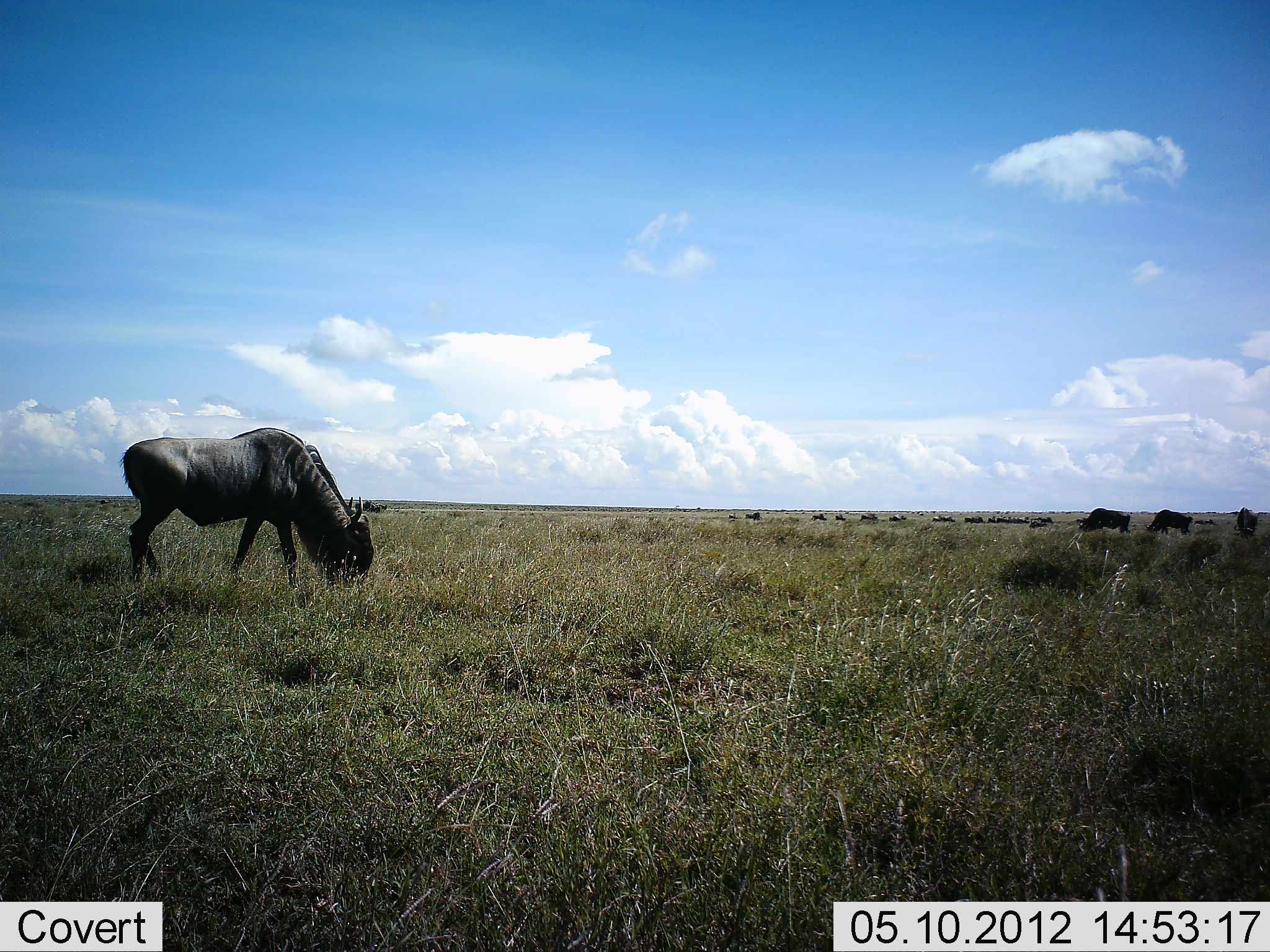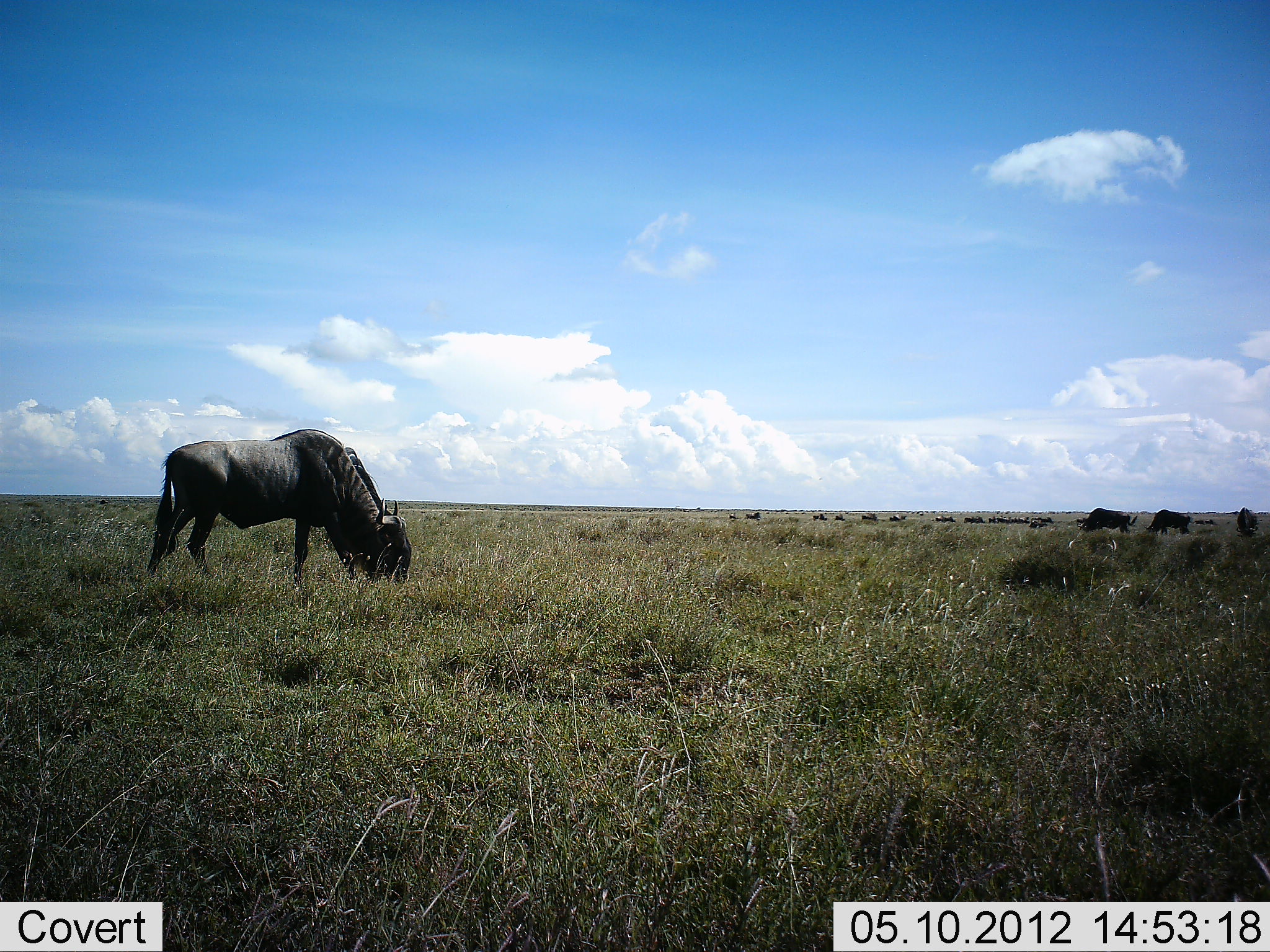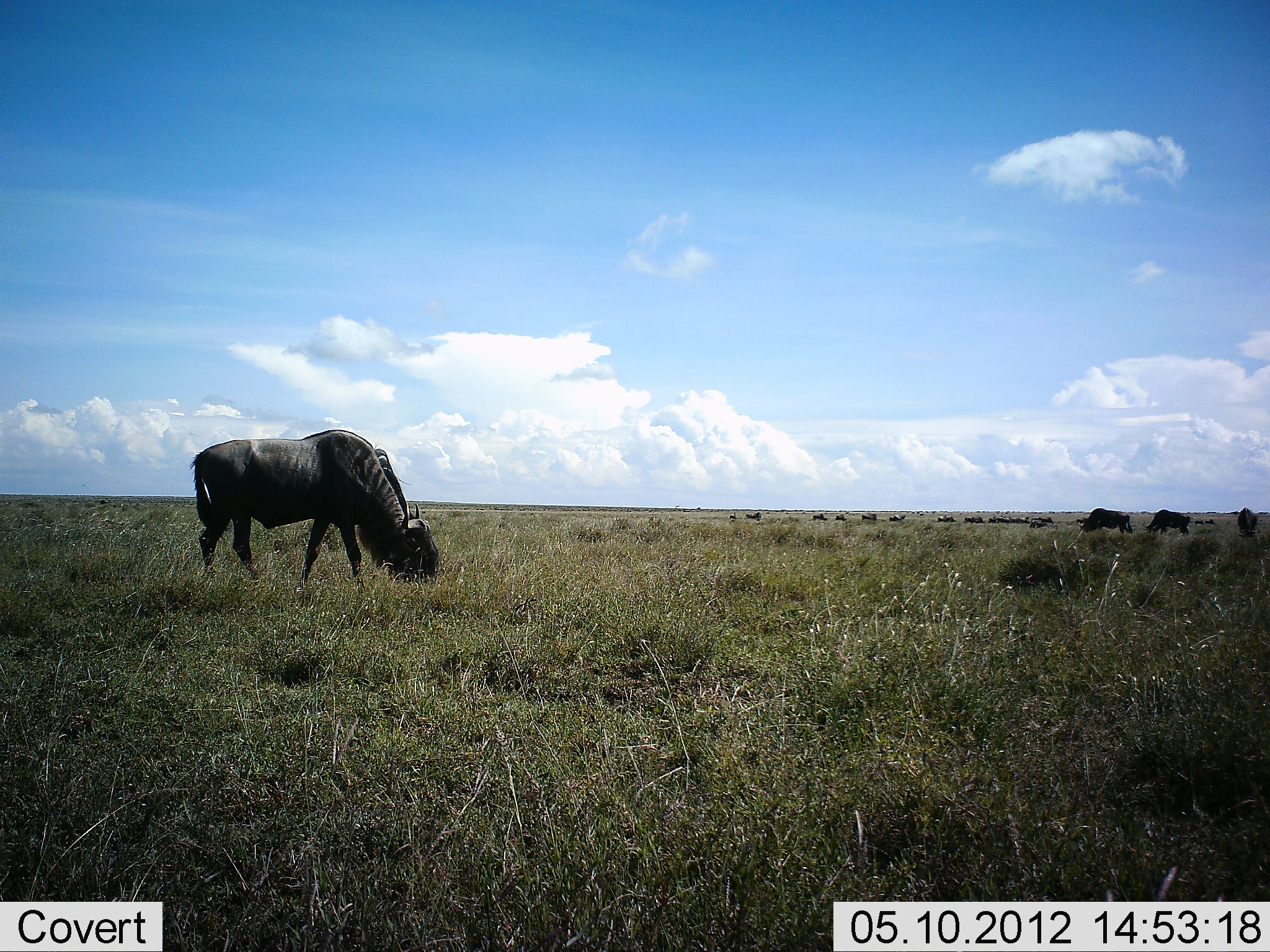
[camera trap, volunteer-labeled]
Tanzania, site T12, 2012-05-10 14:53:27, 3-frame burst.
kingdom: Animalia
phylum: Chordata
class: Mammalia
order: Artiodactyla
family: Bovidae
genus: Connochaetes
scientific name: Connochaetes taurinus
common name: blue wildebeest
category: wildebeest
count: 11-50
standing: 20%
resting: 0%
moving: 30%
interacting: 0%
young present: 0%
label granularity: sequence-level